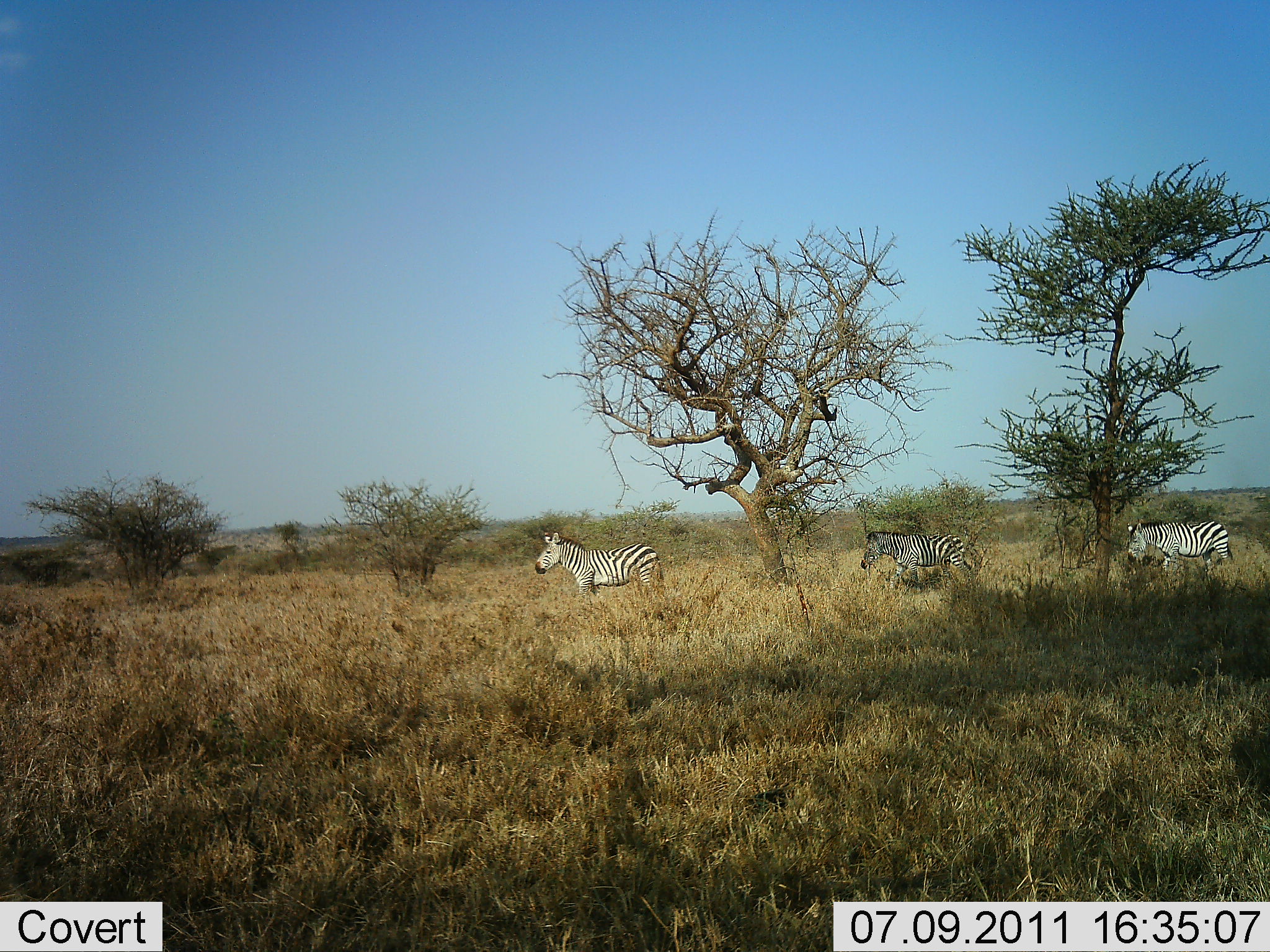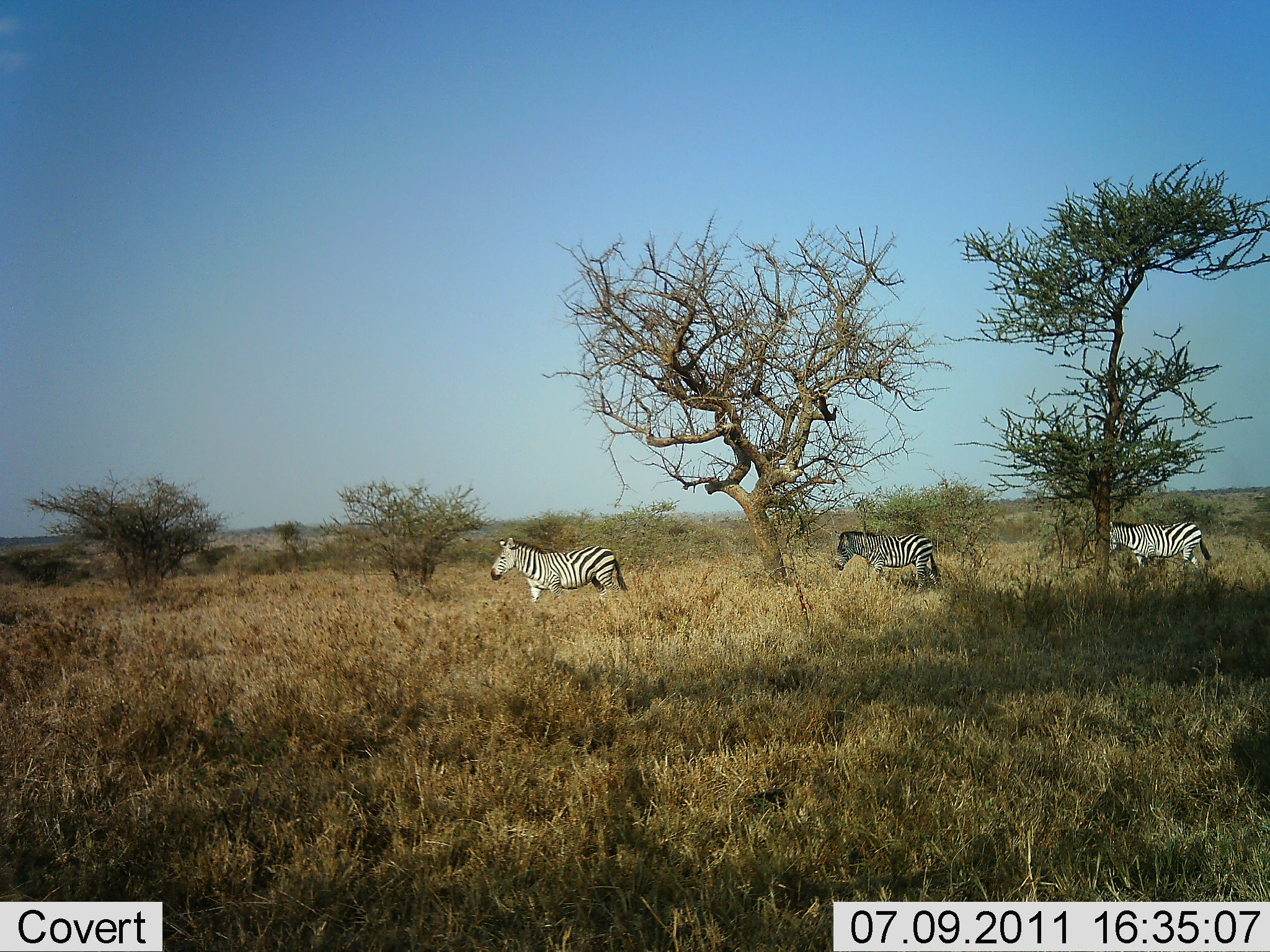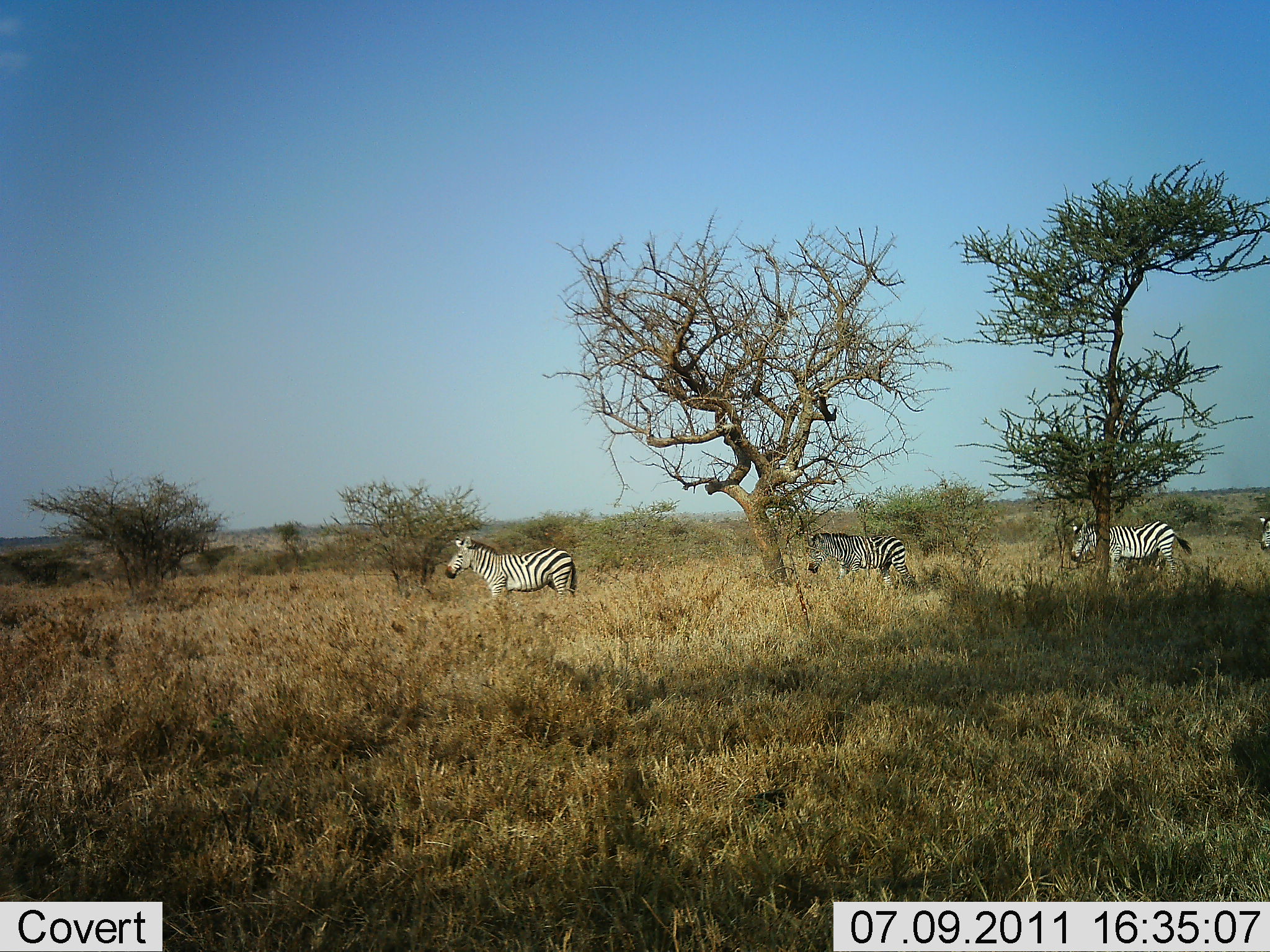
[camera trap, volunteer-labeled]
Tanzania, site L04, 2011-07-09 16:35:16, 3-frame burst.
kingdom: Animalia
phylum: Chordata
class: Mammalia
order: Perissodactyla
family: Equidae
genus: Equus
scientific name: Equus quagga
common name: plains zebra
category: zebra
Zebra (plains zebra) (Equus quagga), count 3. Behavior (volunteer vote fractions): standing 8%, resting 0%, moving 92%, interacting 0%. Young present (vote fraction): 0%. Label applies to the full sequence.